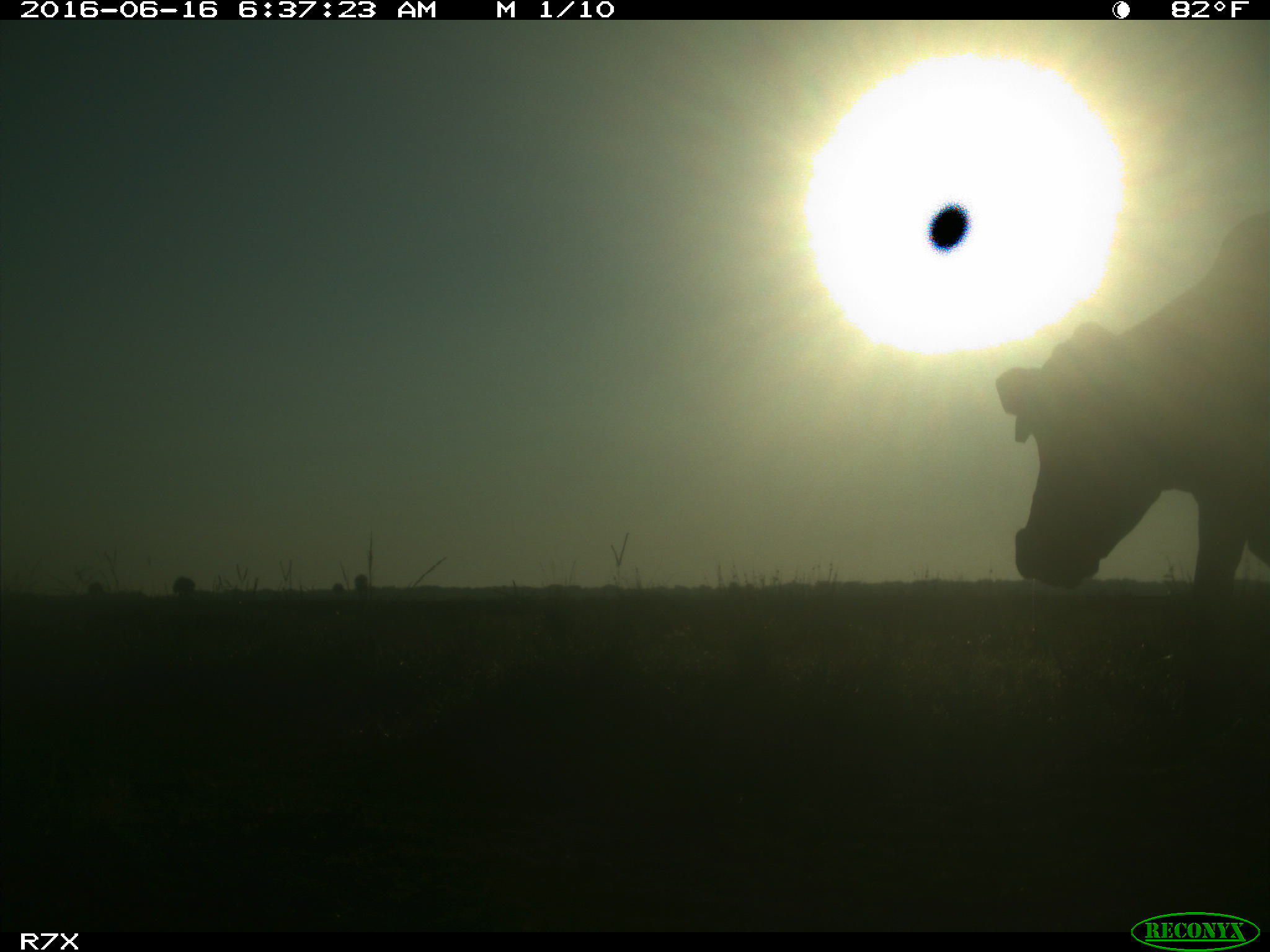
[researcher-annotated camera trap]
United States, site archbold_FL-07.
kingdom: Animalia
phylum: Chordata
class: Mammalia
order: Artiodactyla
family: Bovidae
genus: Bos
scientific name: Bos taurus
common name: domestic cow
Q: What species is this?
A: Bos taurus (domestic cow).